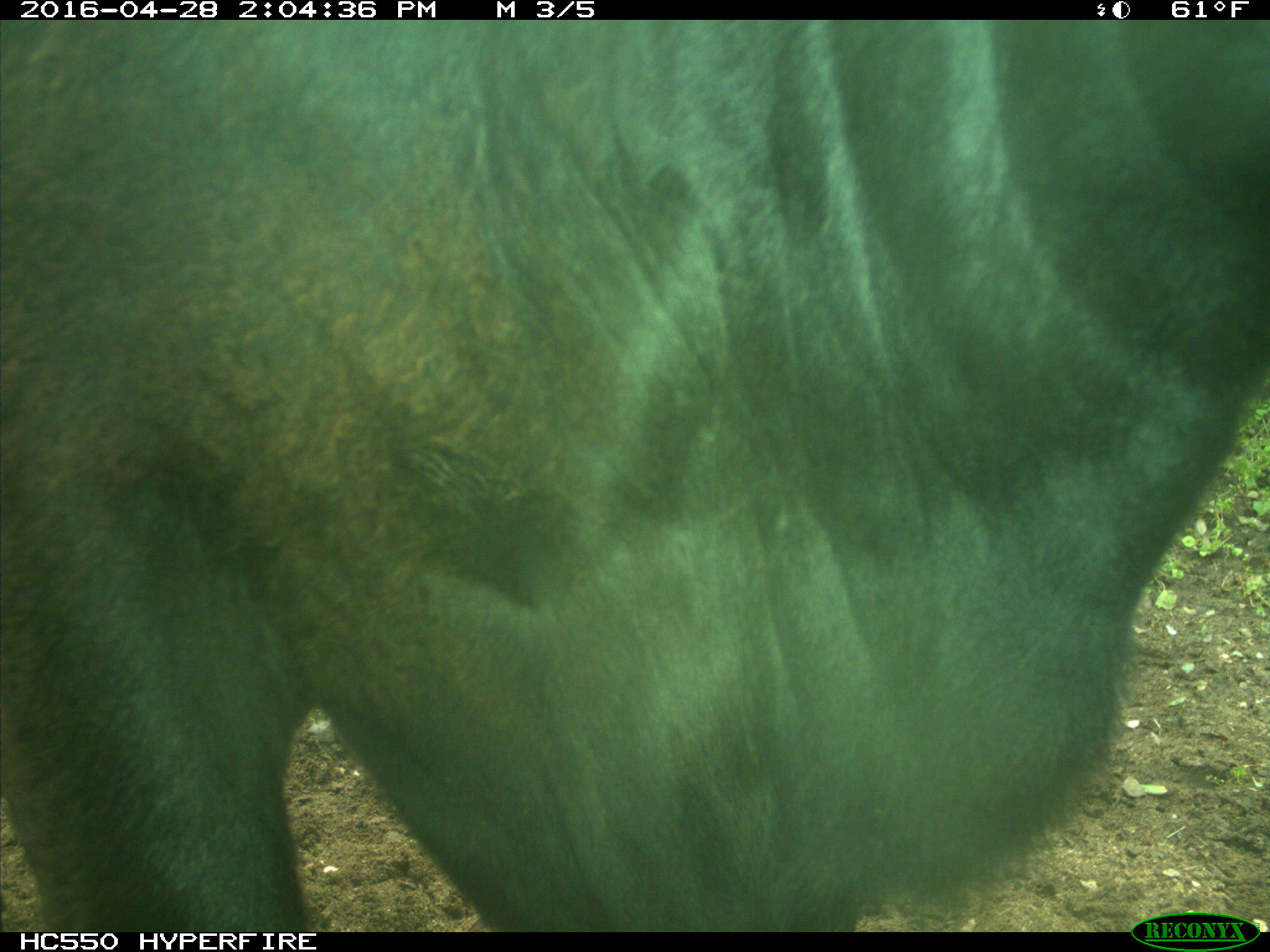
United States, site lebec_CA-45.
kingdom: Animalia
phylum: Chordata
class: Mammalia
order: Artiodactyla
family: Bovidae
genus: Bos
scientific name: Bos taurus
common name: domestic cow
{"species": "Bos taurus (domestic cow)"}